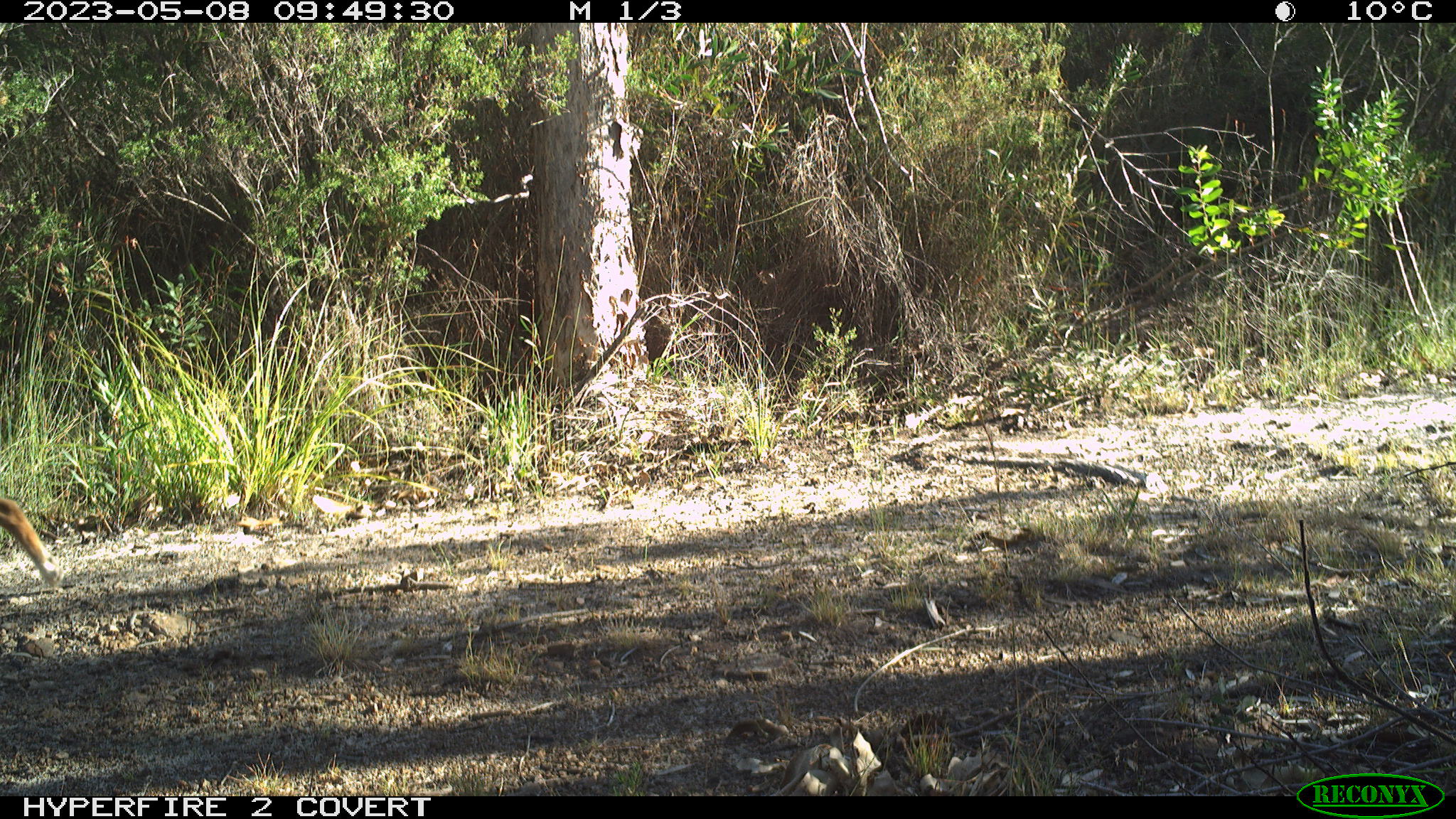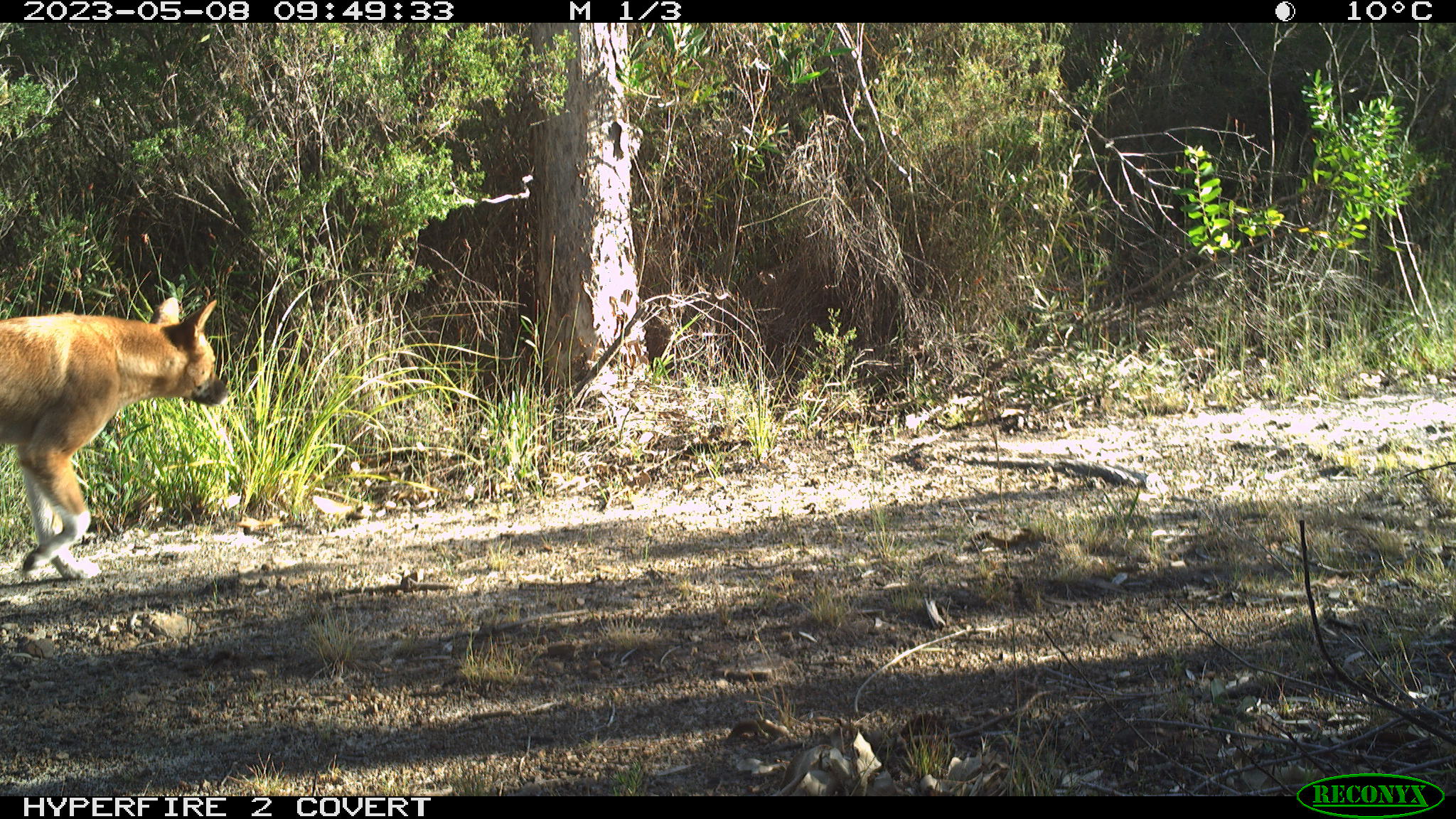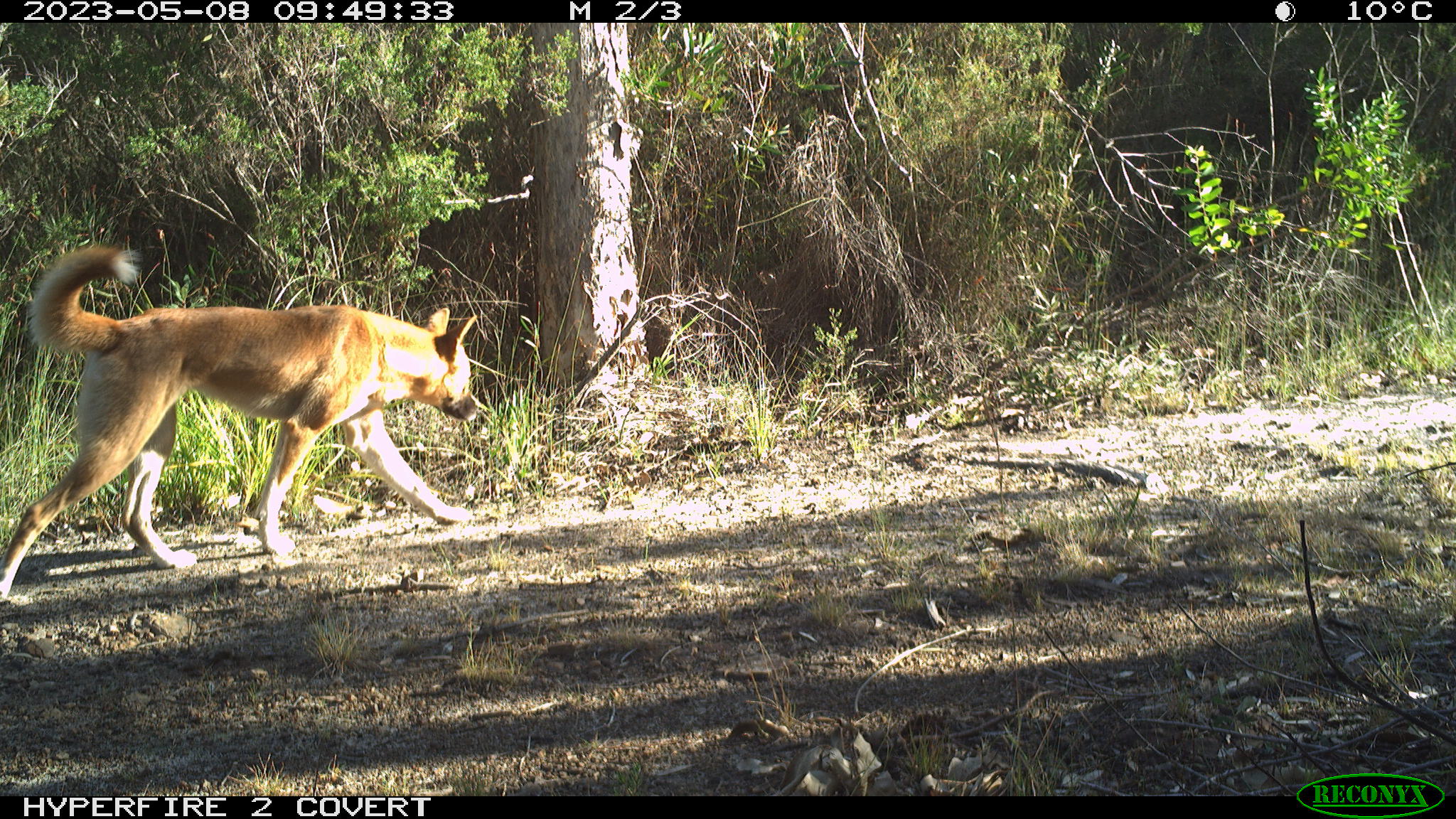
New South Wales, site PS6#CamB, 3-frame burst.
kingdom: Animalia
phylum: Chordata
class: Mammalia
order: Carnivora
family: Canidae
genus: Canis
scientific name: Canis familiaris dingo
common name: dingo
Dingo (Canis familiaris dingo).